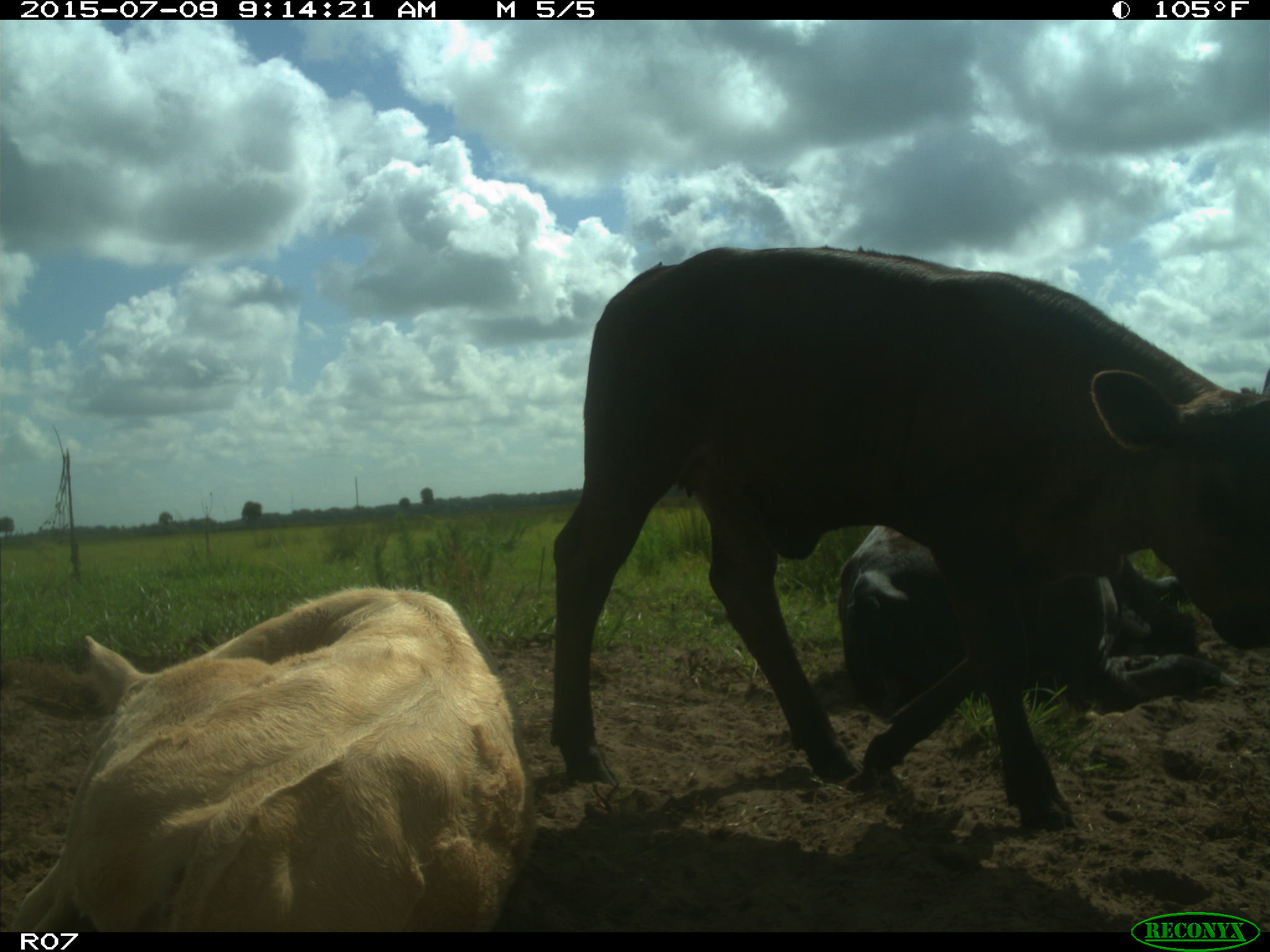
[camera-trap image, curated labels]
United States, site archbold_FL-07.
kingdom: Animalia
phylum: Chordata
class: Mammalia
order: Artiodactyla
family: Bovidae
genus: Bos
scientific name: Bos taurus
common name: domestic cow